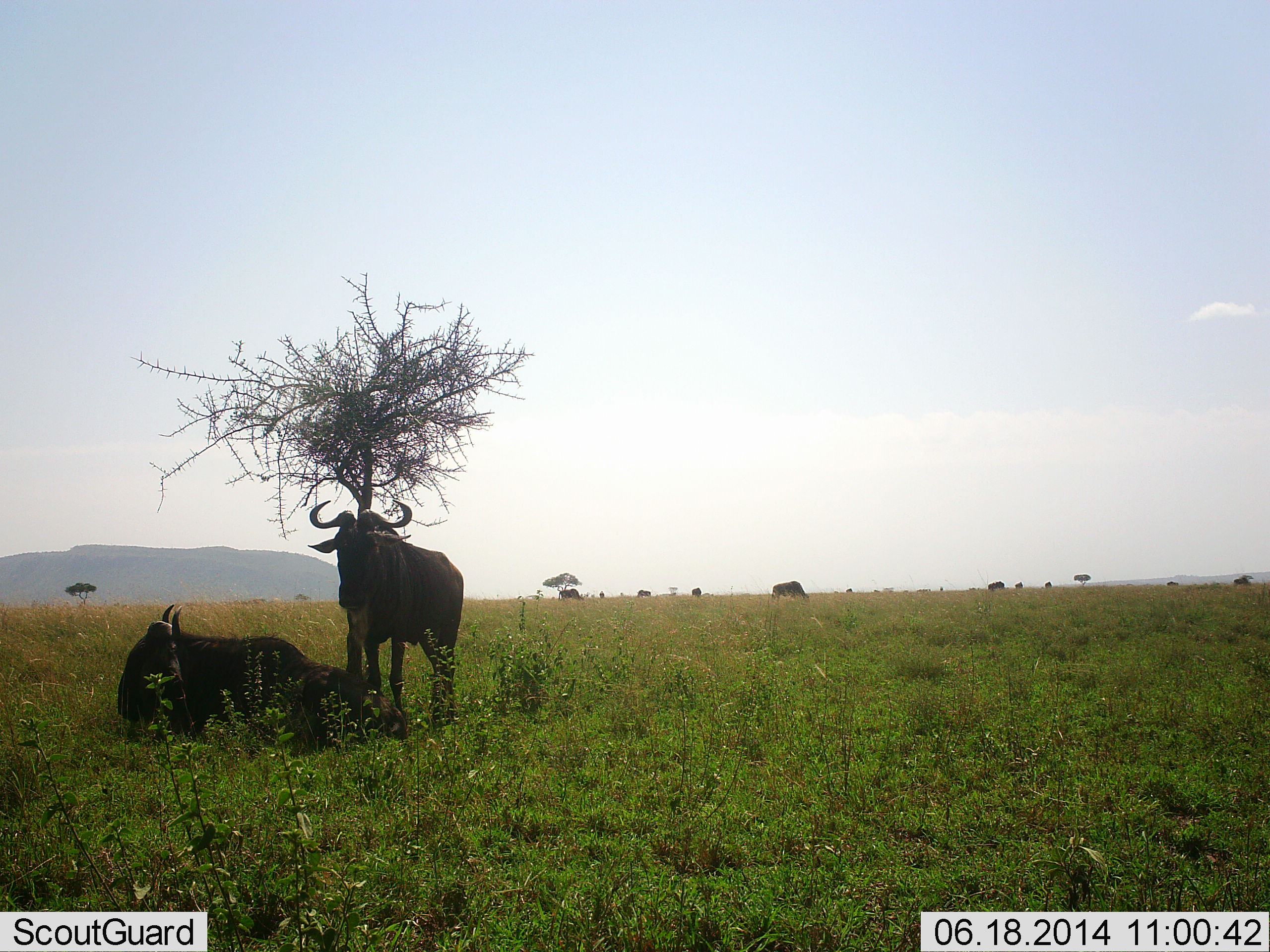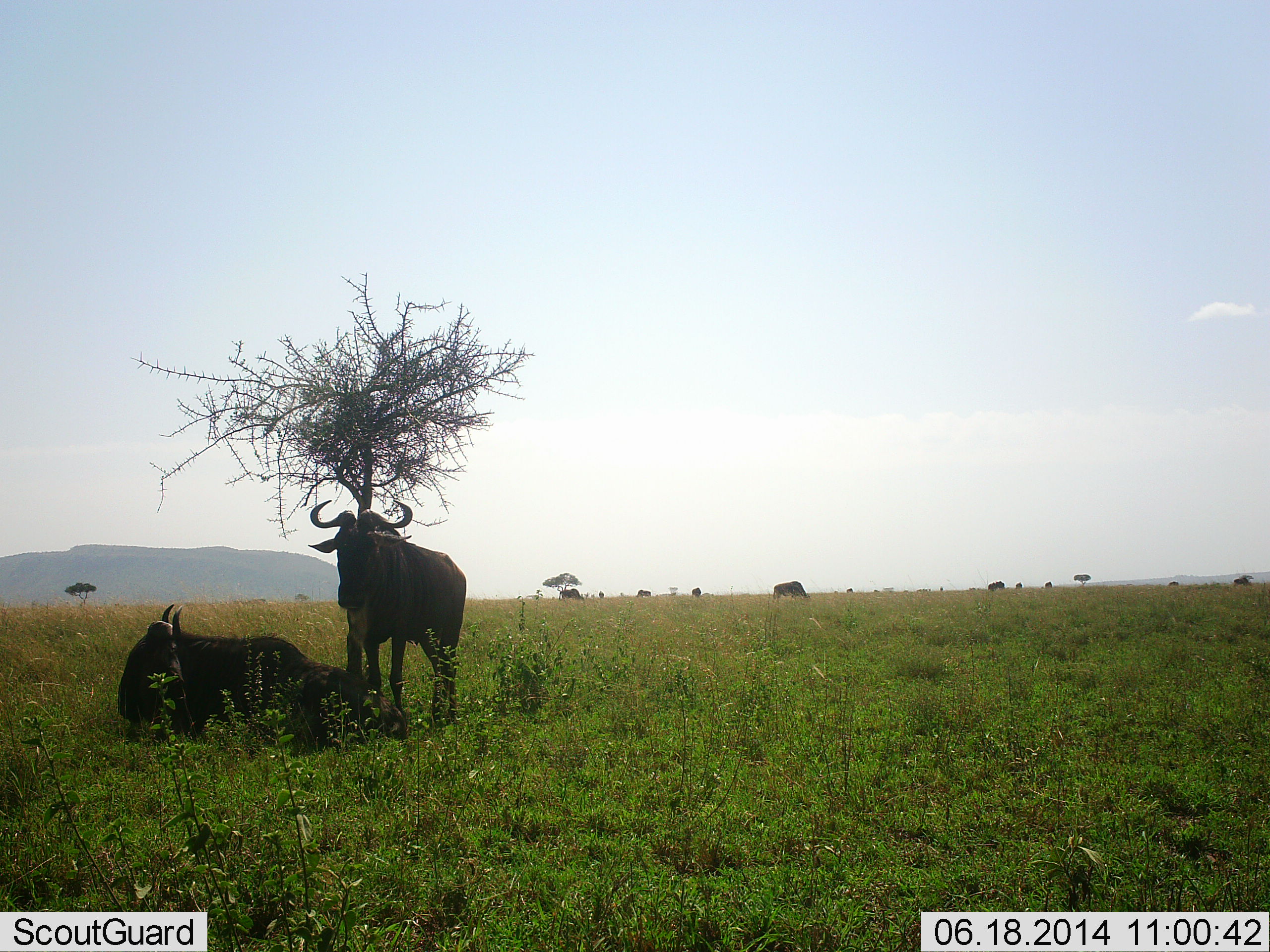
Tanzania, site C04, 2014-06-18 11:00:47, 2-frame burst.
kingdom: Animalia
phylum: Chordata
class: Mammalia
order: Artiodactyla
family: Bovidae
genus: Connochaetes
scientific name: Connochaetes taurinus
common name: blue wildebeest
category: wildebeest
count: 10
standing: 80%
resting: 90%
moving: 10%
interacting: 0%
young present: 0%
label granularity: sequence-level